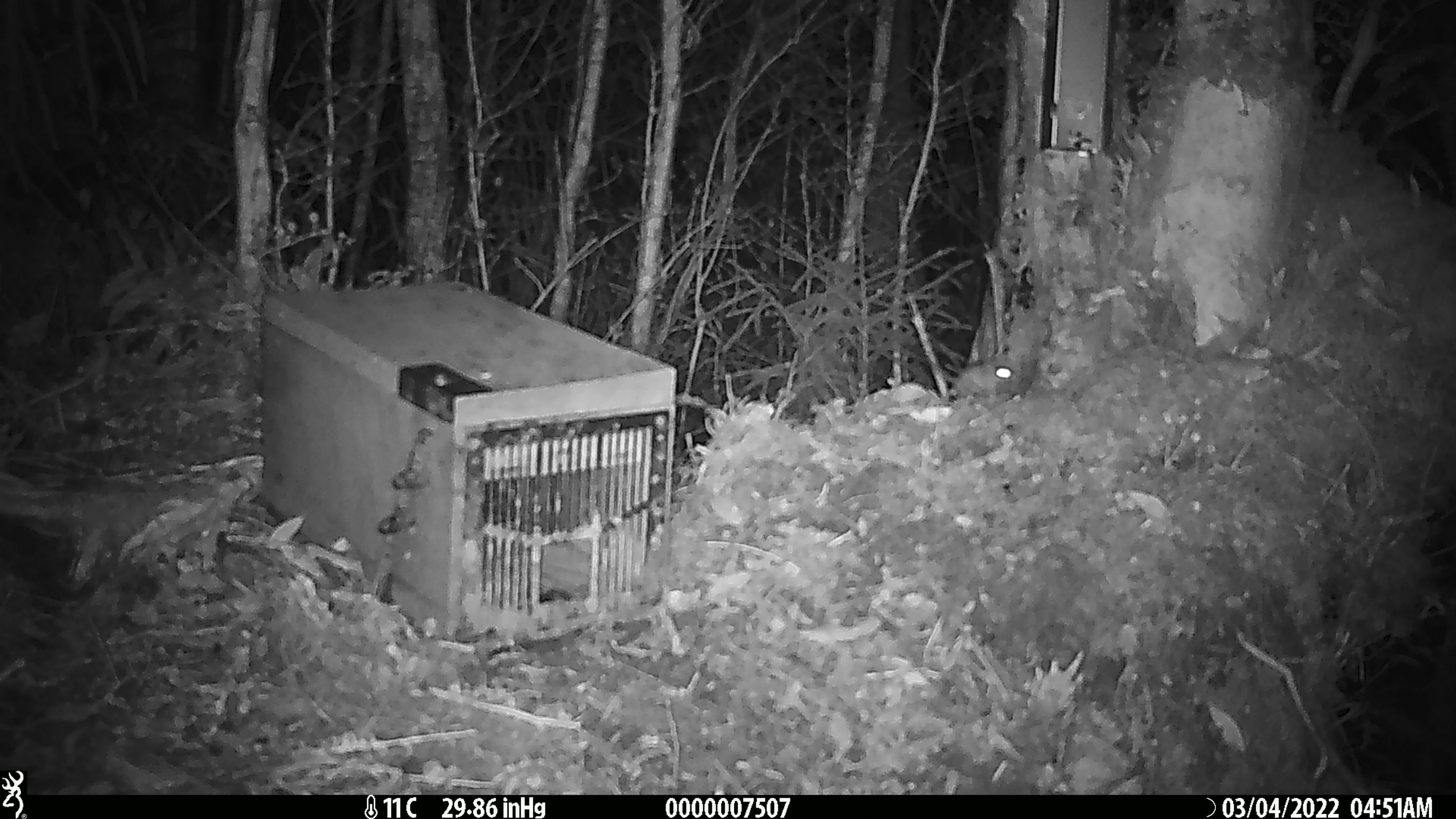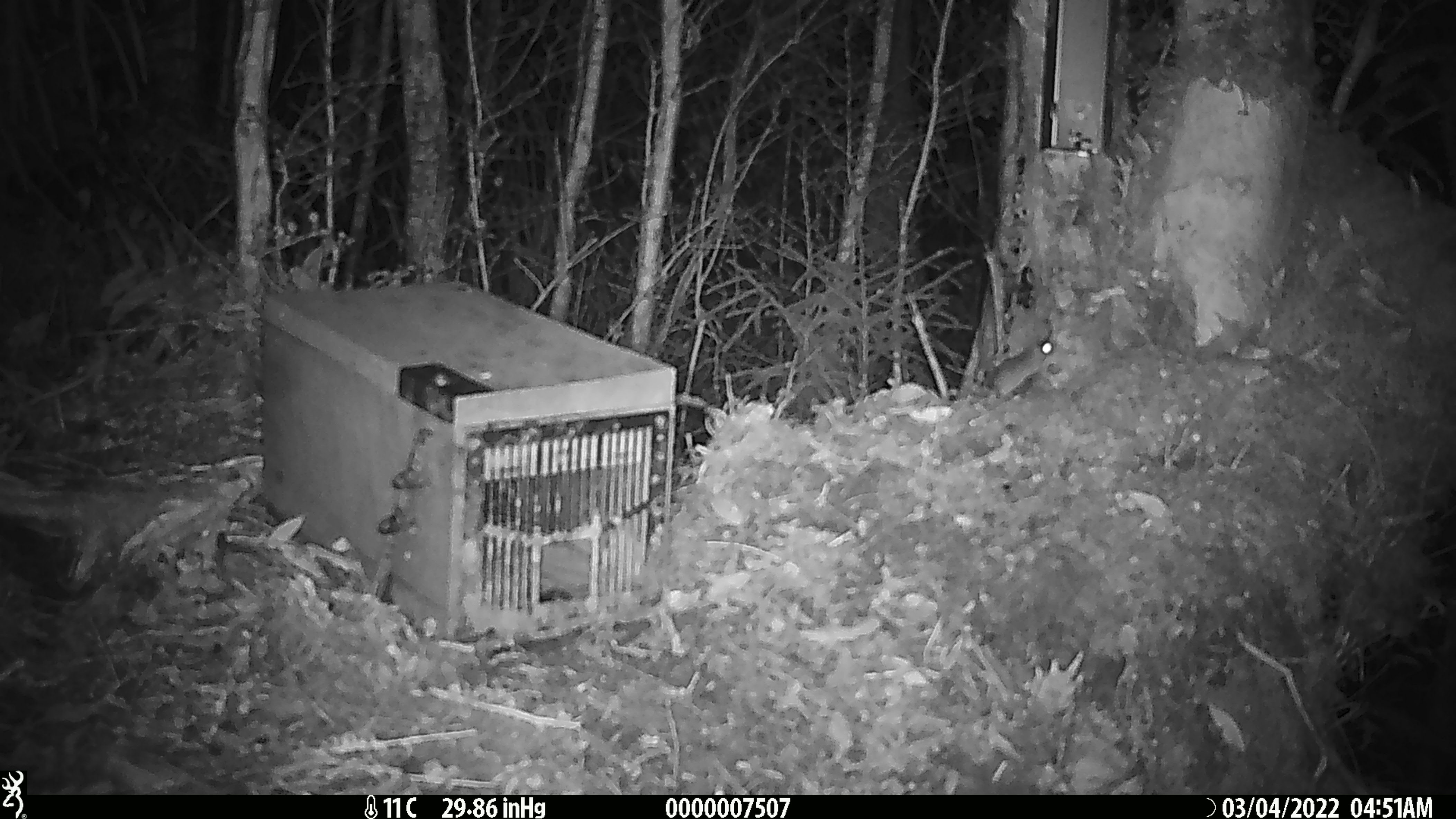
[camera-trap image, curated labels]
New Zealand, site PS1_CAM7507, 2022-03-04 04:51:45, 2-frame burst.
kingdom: Animalia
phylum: Chordata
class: Mammalia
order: Rodentia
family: Muridae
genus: Mus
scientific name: Mus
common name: mouse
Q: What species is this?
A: Mouse (Mus).